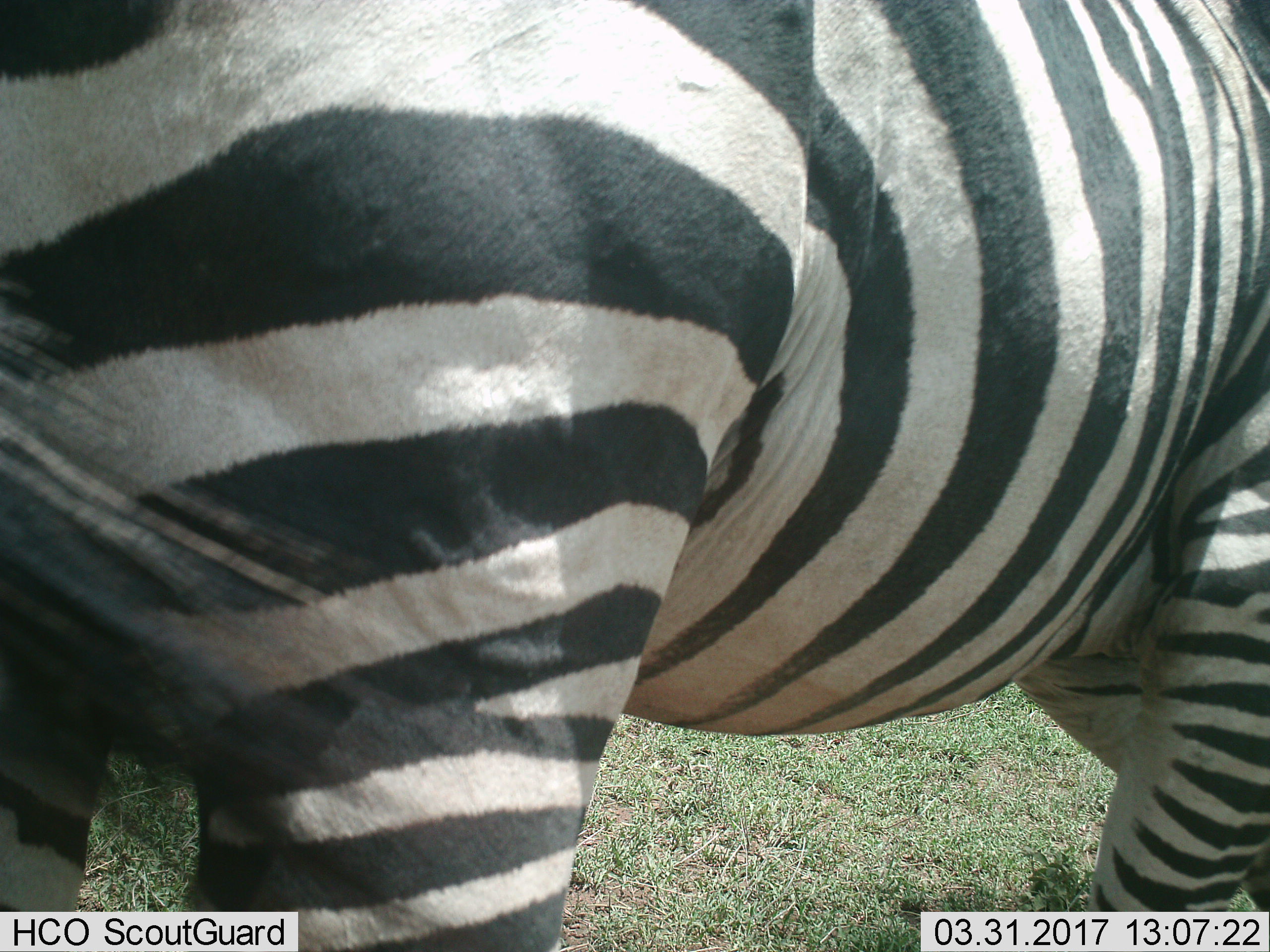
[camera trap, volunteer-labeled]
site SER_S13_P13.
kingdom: Animalia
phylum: Chordata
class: Mammalia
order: Perissodactyla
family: Equidae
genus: Equus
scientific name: Equus quagga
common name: plains zebra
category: zebraplains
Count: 1.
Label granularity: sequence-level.